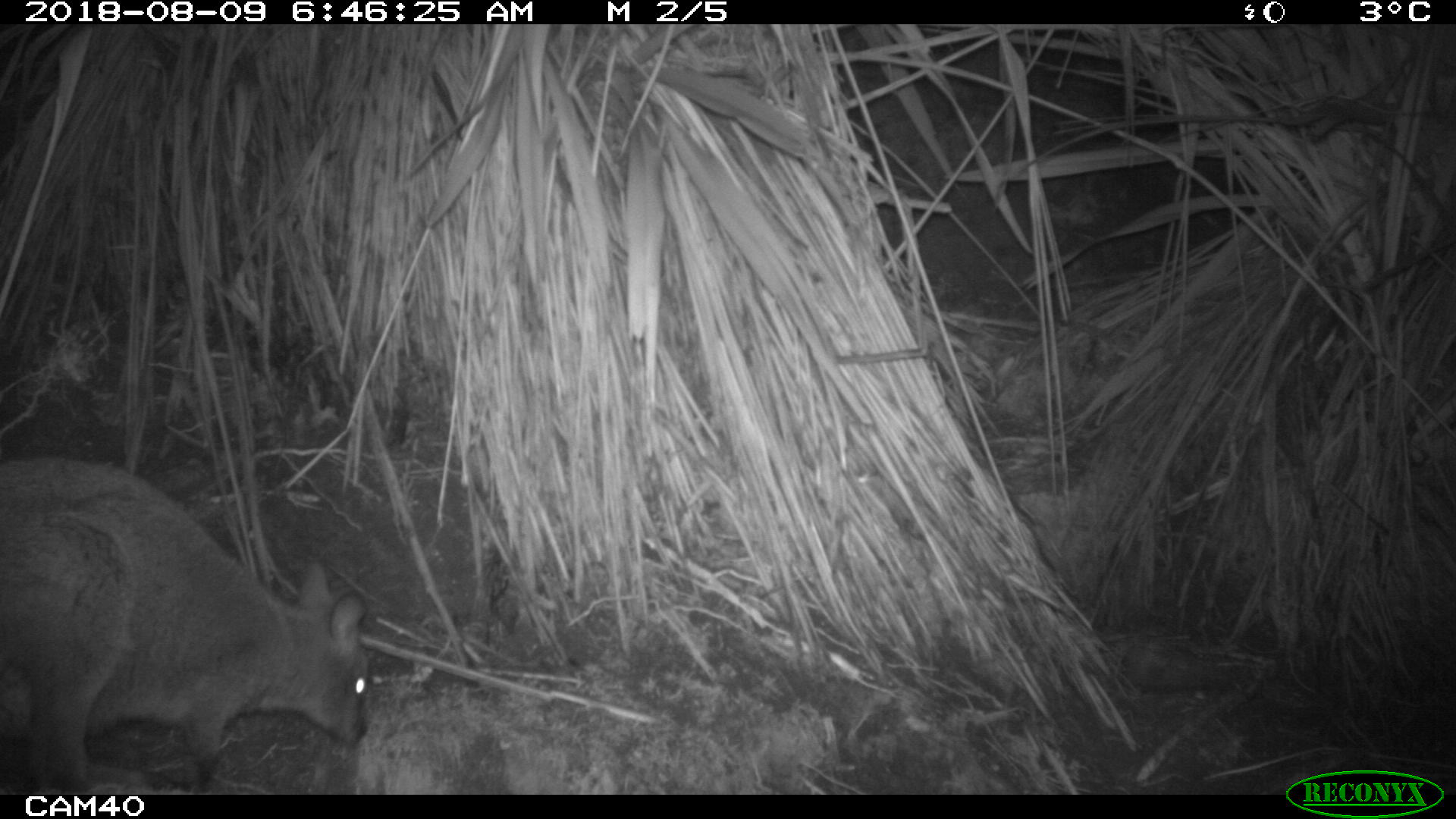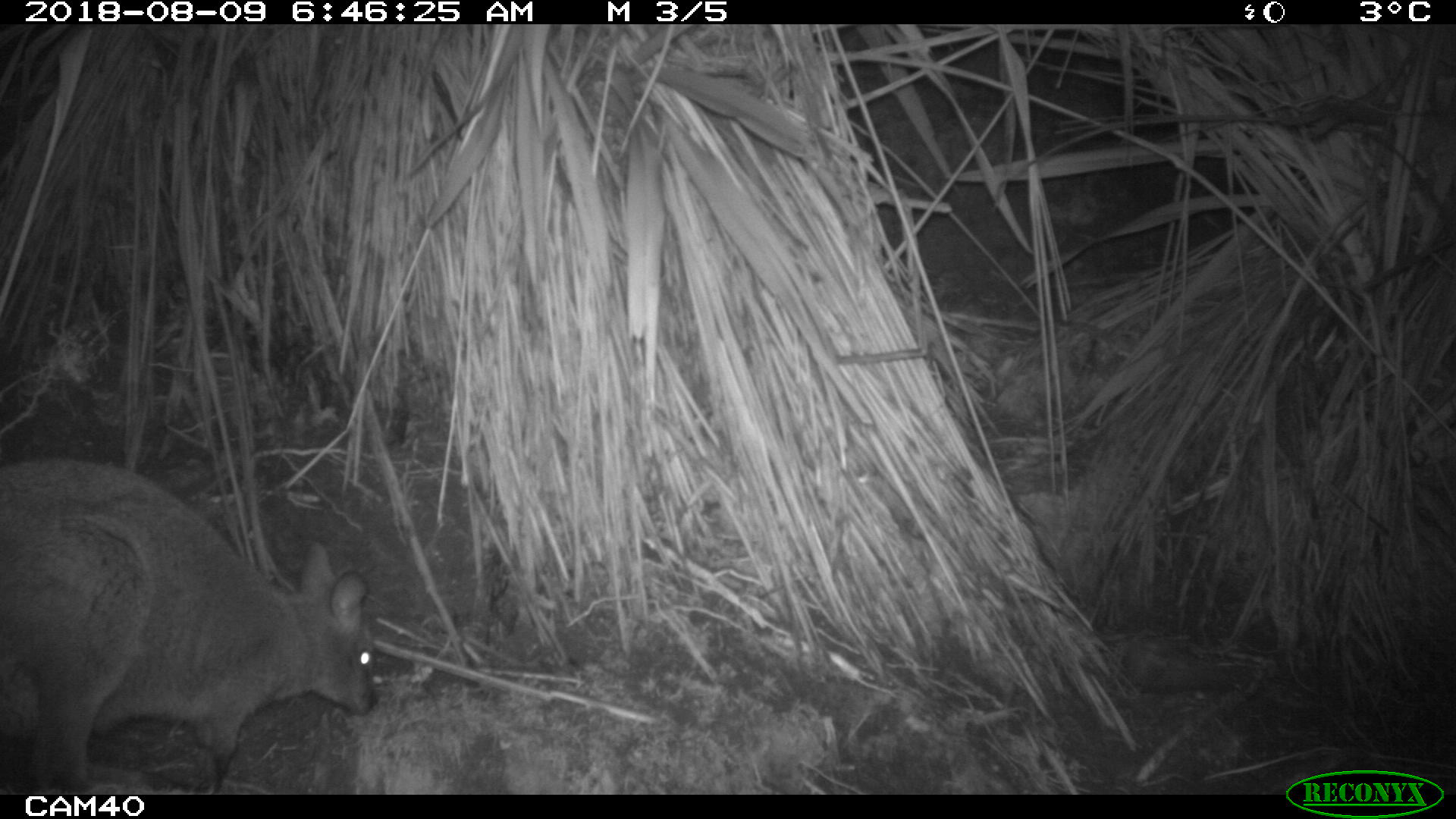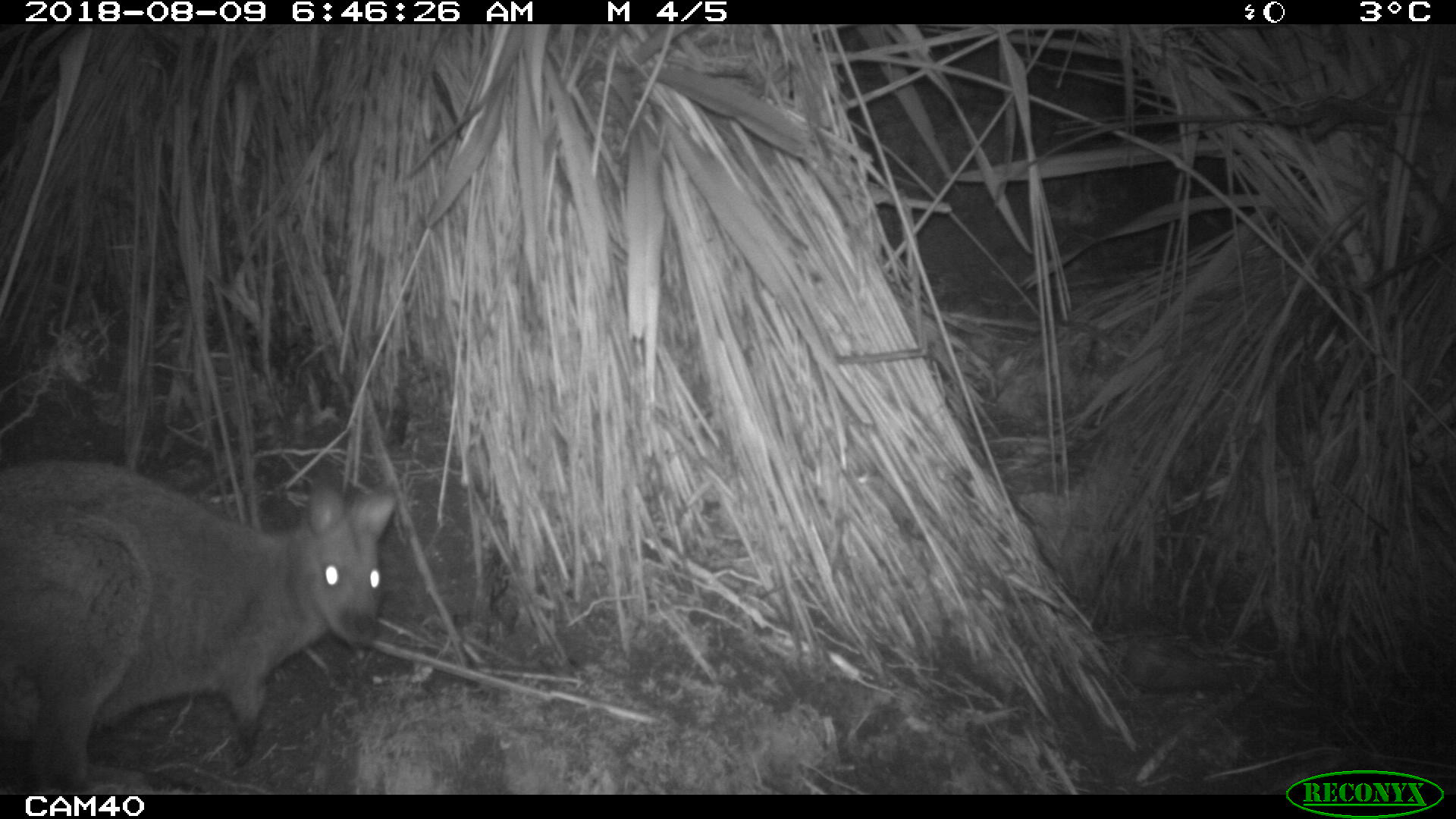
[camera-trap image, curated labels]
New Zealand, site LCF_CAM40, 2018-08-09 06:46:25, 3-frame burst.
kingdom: Animalia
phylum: Chordata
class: Mammalia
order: Diprotodontia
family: Macropodidae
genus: Notamacropus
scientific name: Notamacropus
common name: wallaby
Wallaby (Notamacropus).